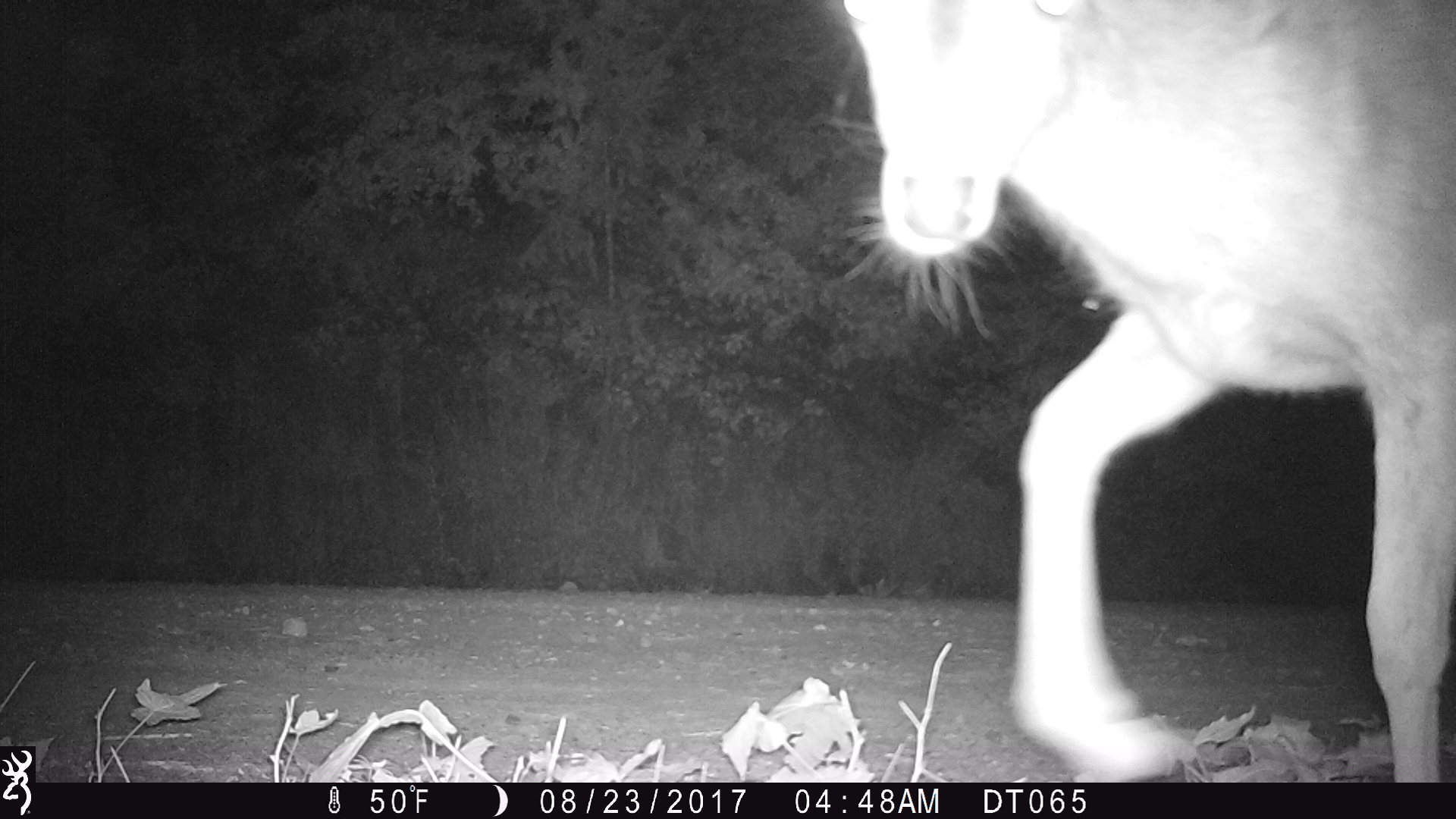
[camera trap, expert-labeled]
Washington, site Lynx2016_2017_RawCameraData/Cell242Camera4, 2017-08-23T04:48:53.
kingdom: Animalia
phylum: Chordata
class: Mammalia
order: Artiodactyla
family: Cervidae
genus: Odocoileus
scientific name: Odocoileus hemionus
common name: mule deer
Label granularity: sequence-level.